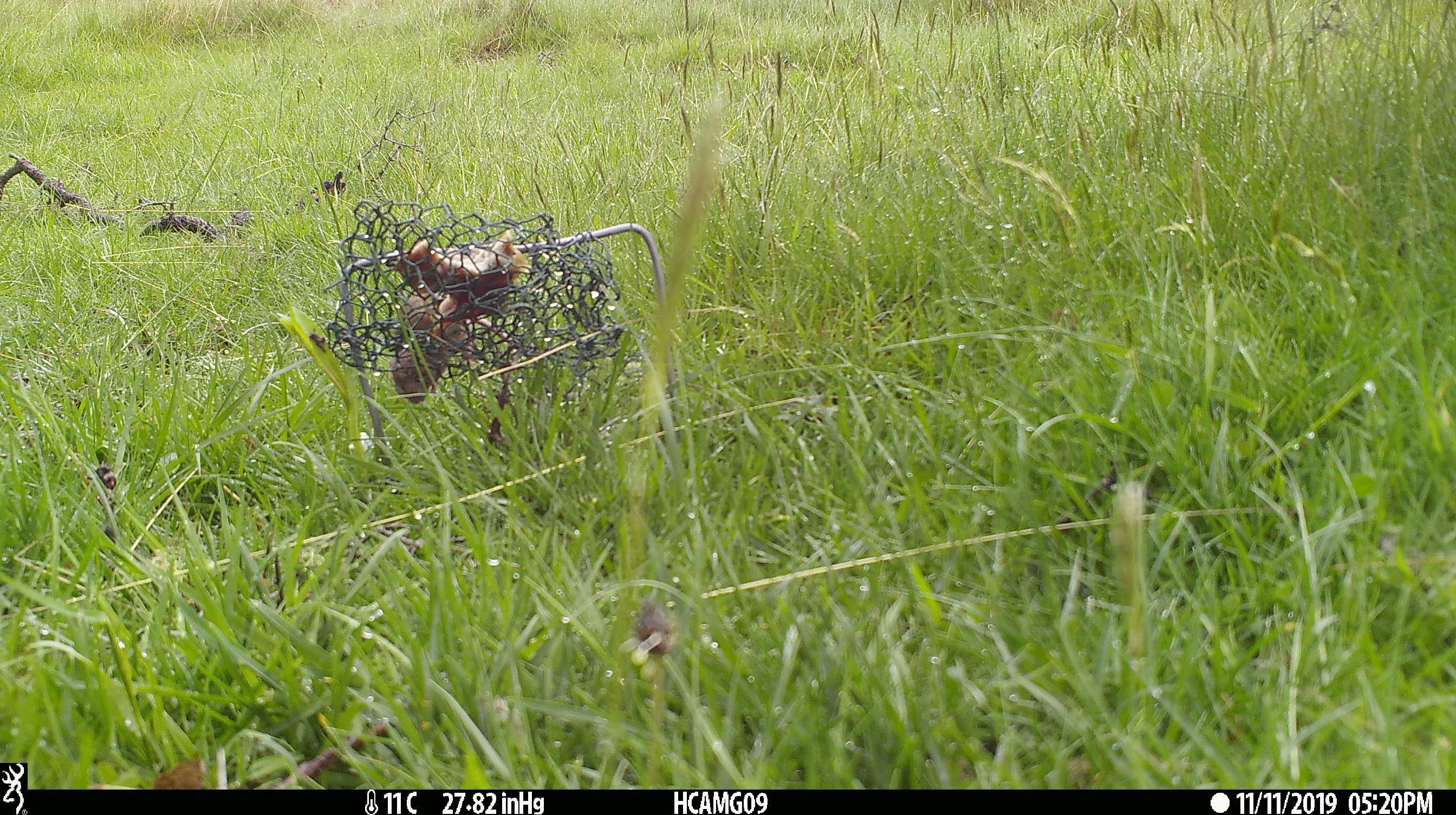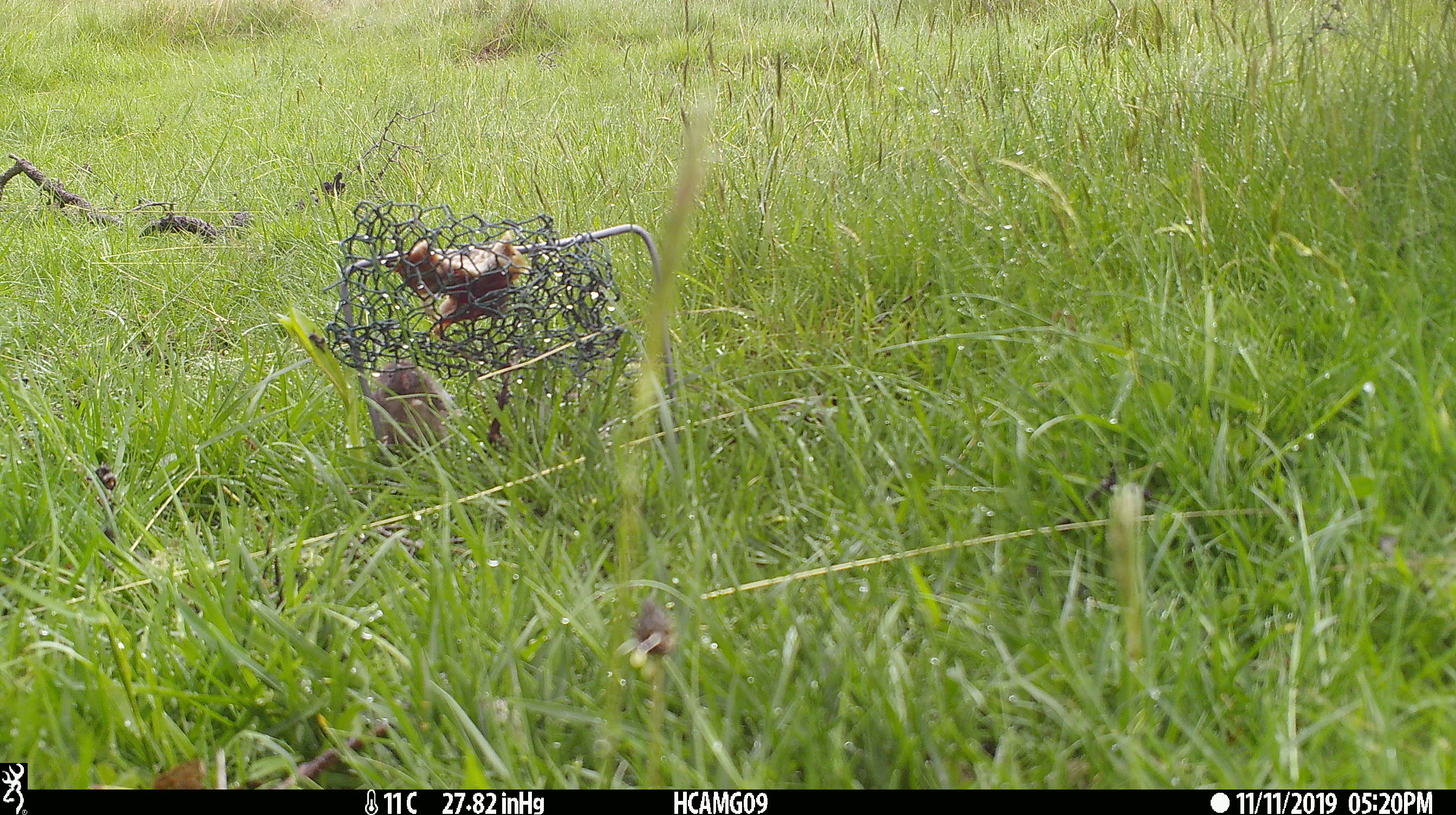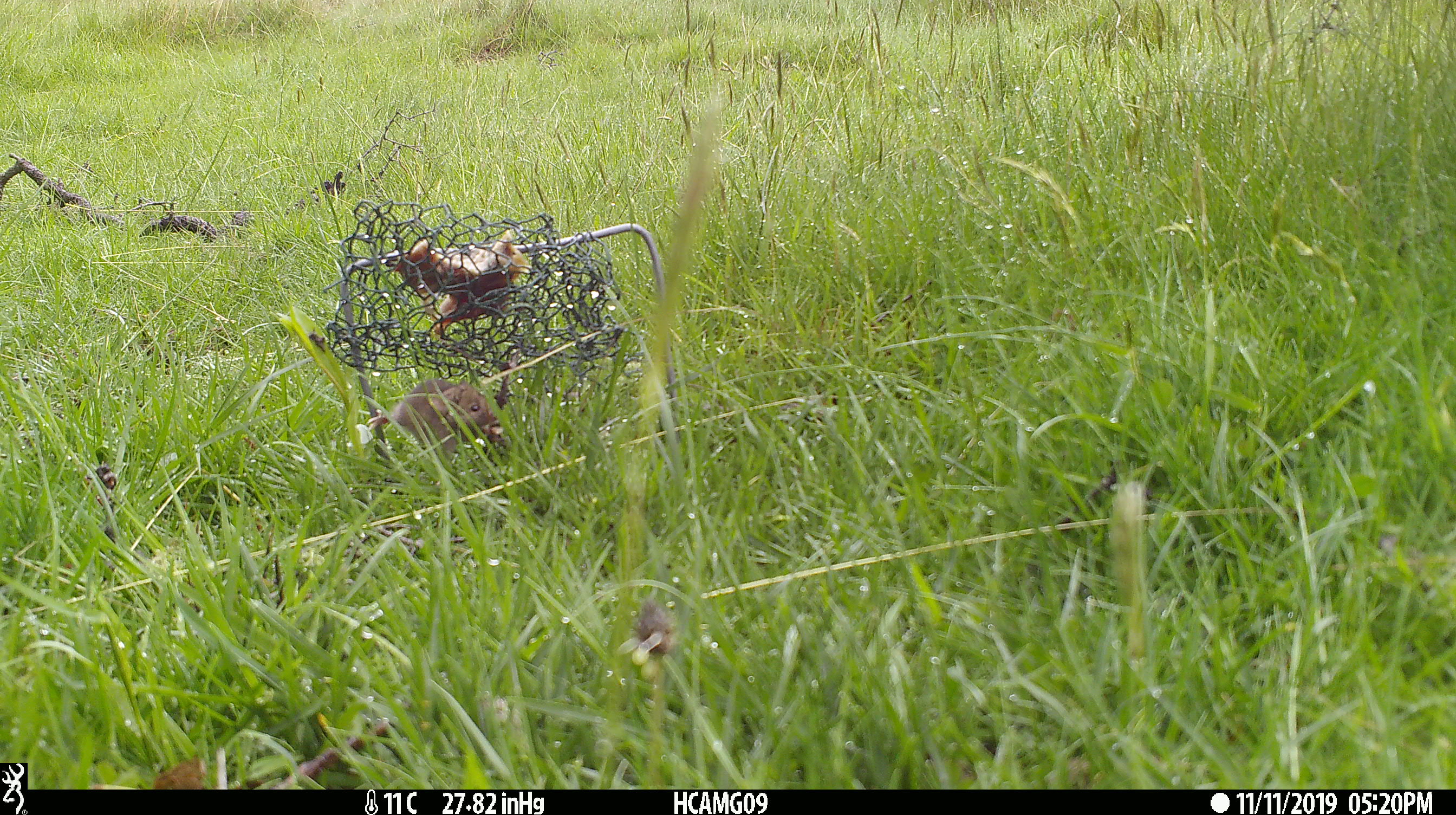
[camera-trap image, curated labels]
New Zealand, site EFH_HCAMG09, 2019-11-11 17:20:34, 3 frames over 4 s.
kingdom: Animalia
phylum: Chordata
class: Mammalia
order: Rodentia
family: Muridae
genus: Mus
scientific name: Mus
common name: mouse